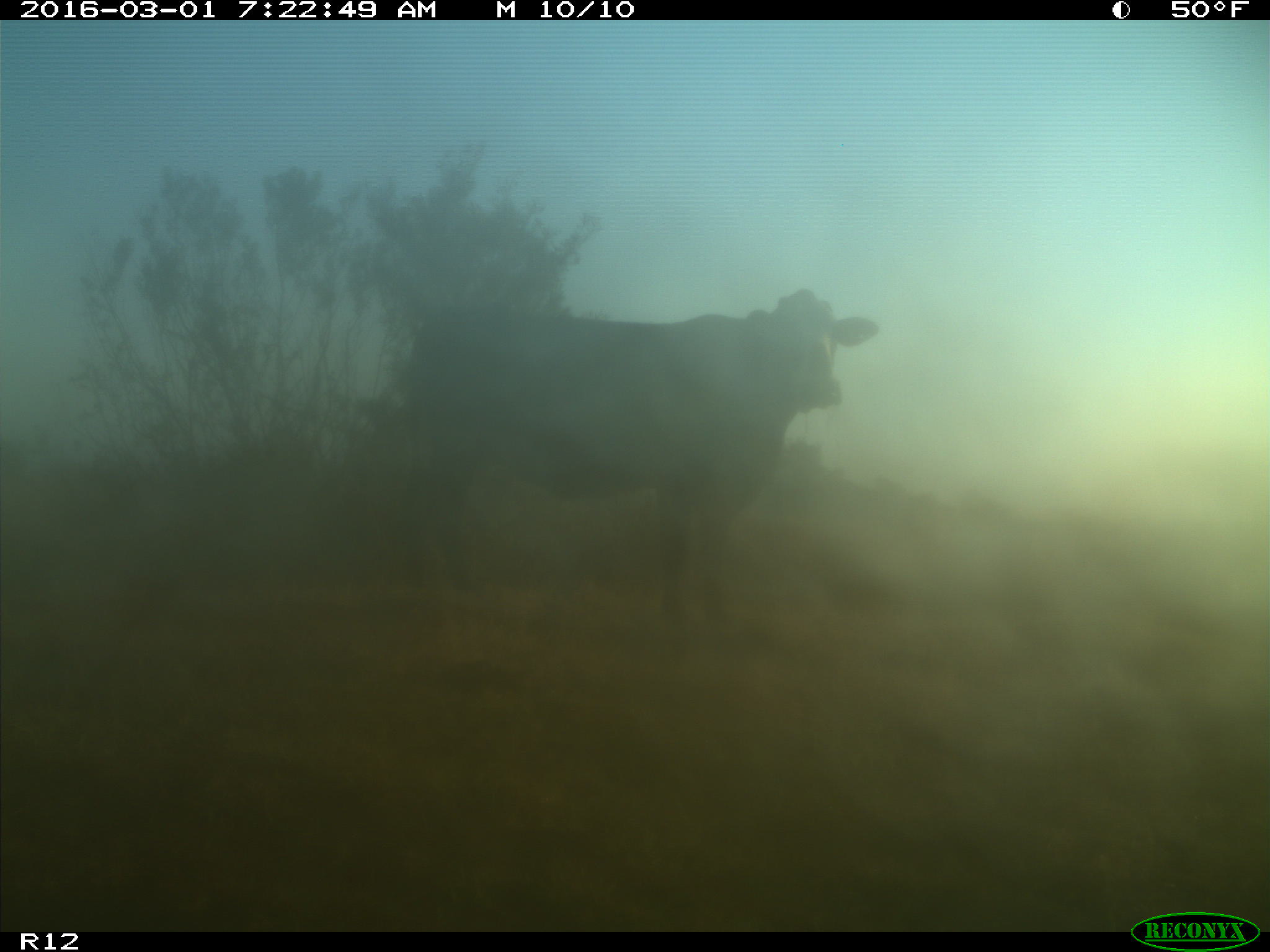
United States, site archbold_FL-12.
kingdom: Animalia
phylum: Chordata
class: Mammalia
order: Artiodactyla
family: Bovidae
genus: Bos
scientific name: Bos taurus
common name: domestic cow